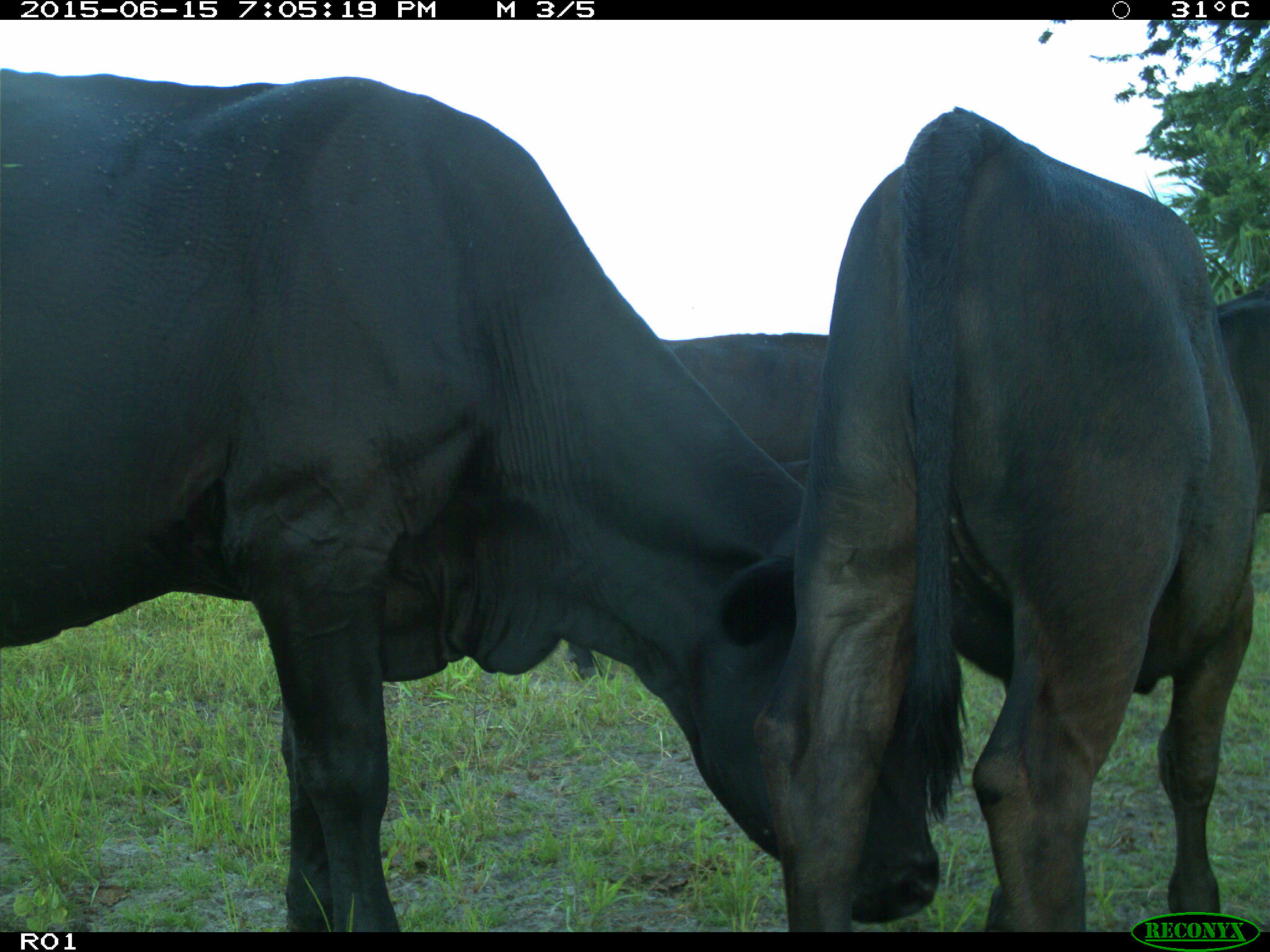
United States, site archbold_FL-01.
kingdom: Animalia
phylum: Chordata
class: Mammalia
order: Artiodactyla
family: Bovidae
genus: Bos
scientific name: Bos taurus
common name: domestic cow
Bos taurus (domestic cow).